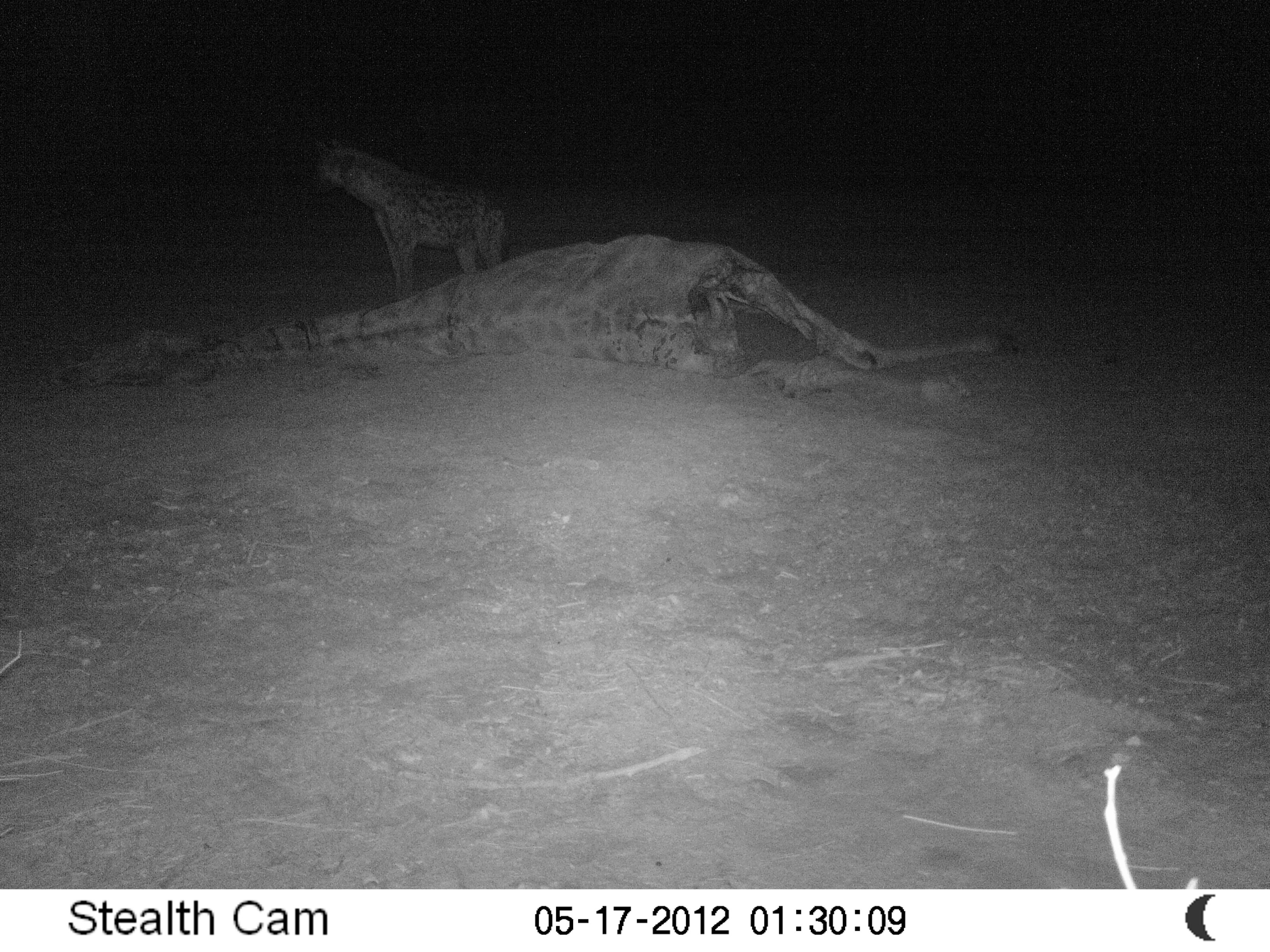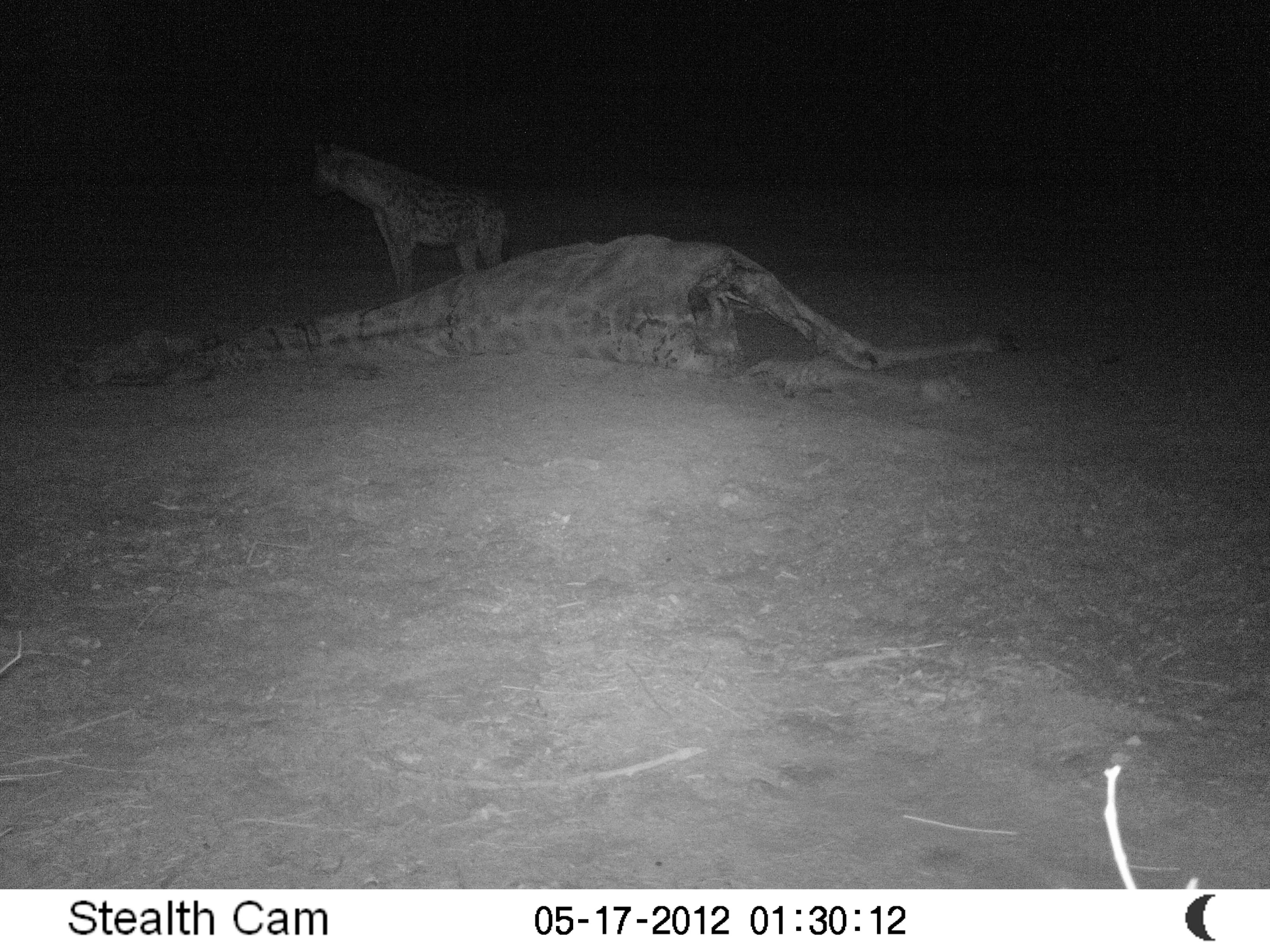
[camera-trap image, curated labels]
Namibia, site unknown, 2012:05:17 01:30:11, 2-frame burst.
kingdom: Animalia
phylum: Chordata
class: Mammalia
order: Carnivora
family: Hyaenidae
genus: Crocuta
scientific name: Crocuta crocuta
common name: spotted hyena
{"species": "Crocuta crocuta (spotted hyena)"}